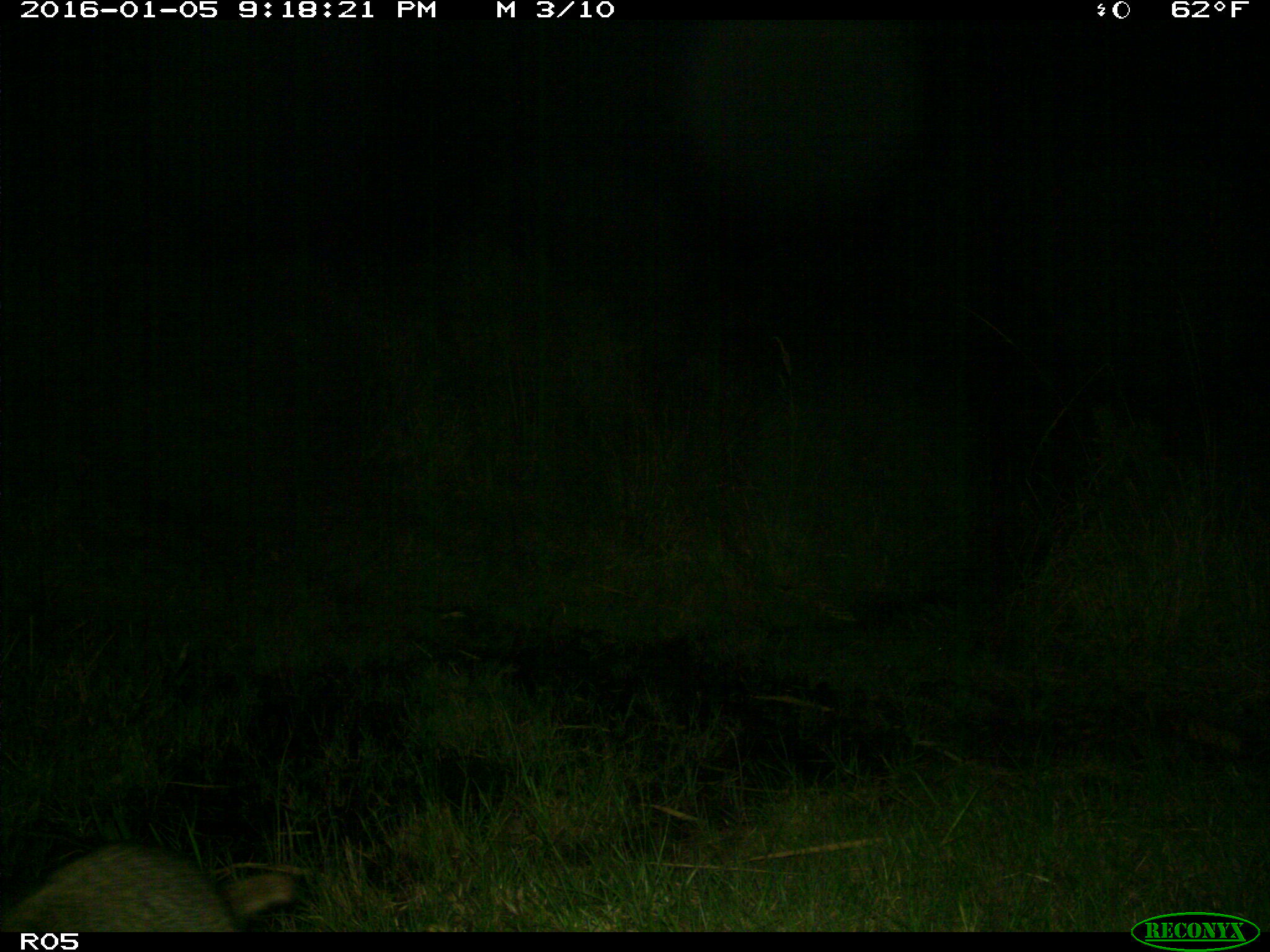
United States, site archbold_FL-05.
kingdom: Animalia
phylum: Chordata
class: Mammalia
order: Carnivora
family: Procyonidae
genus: Procyon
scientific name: Procyon lotor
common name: common raccoon